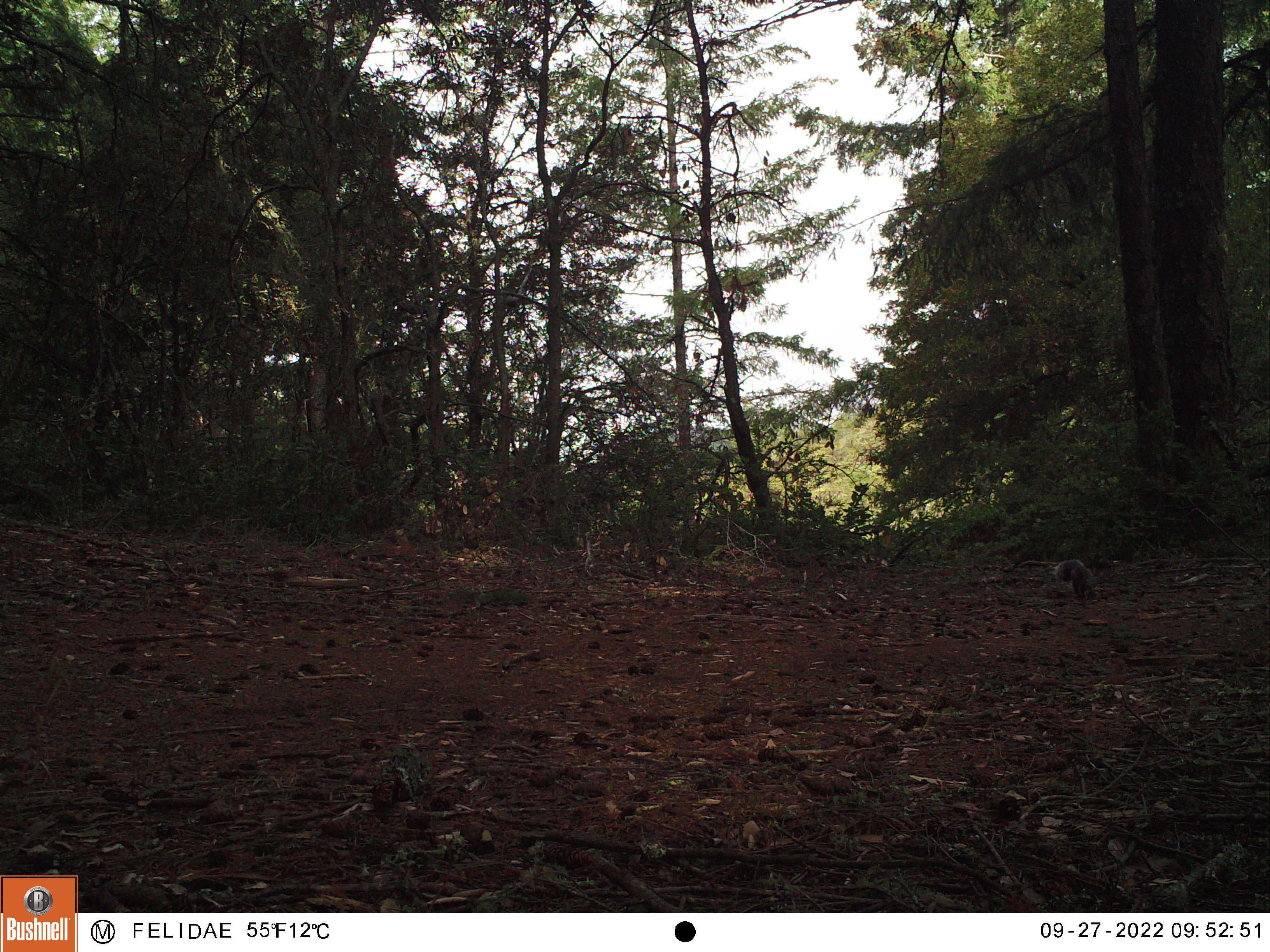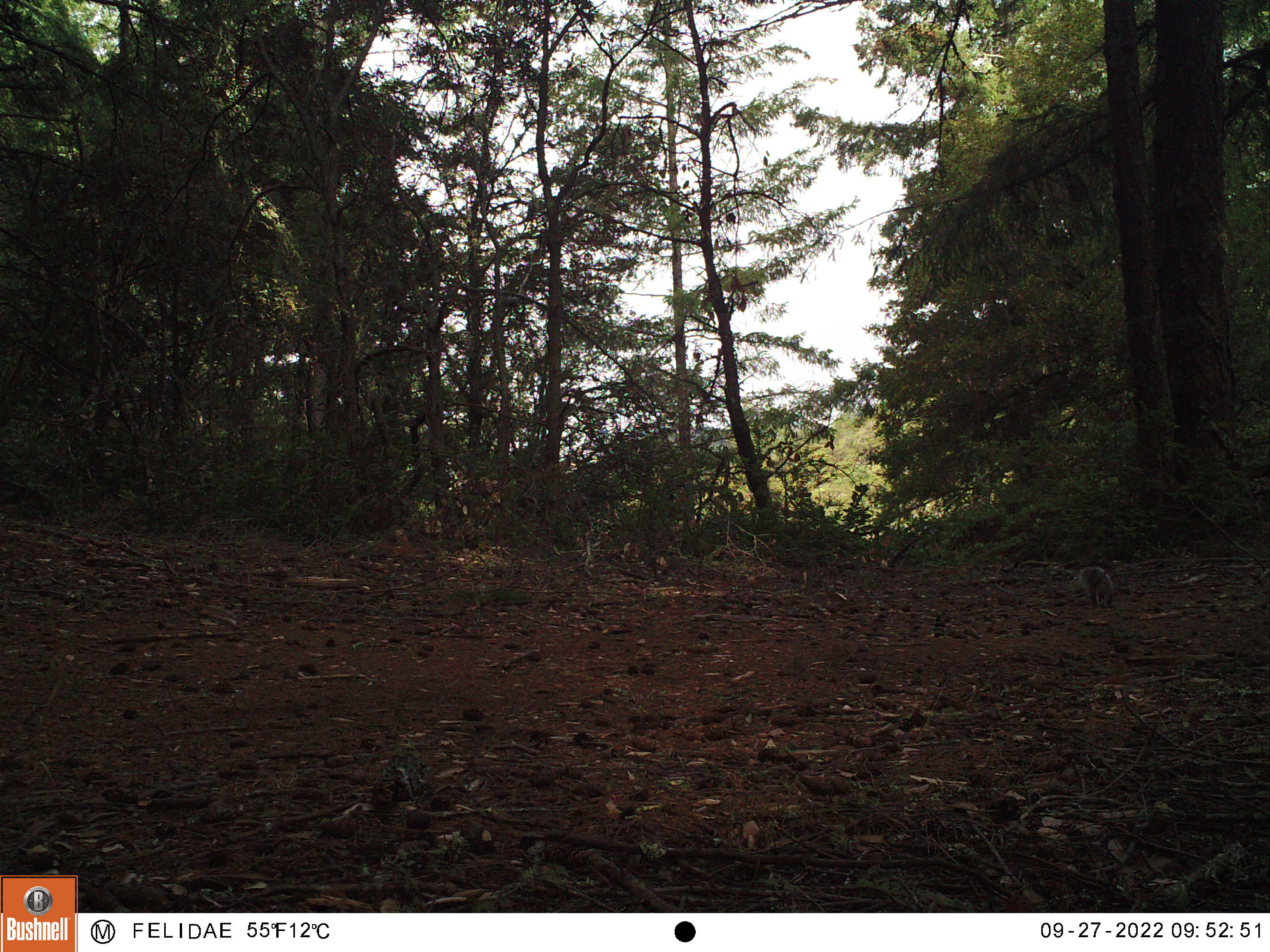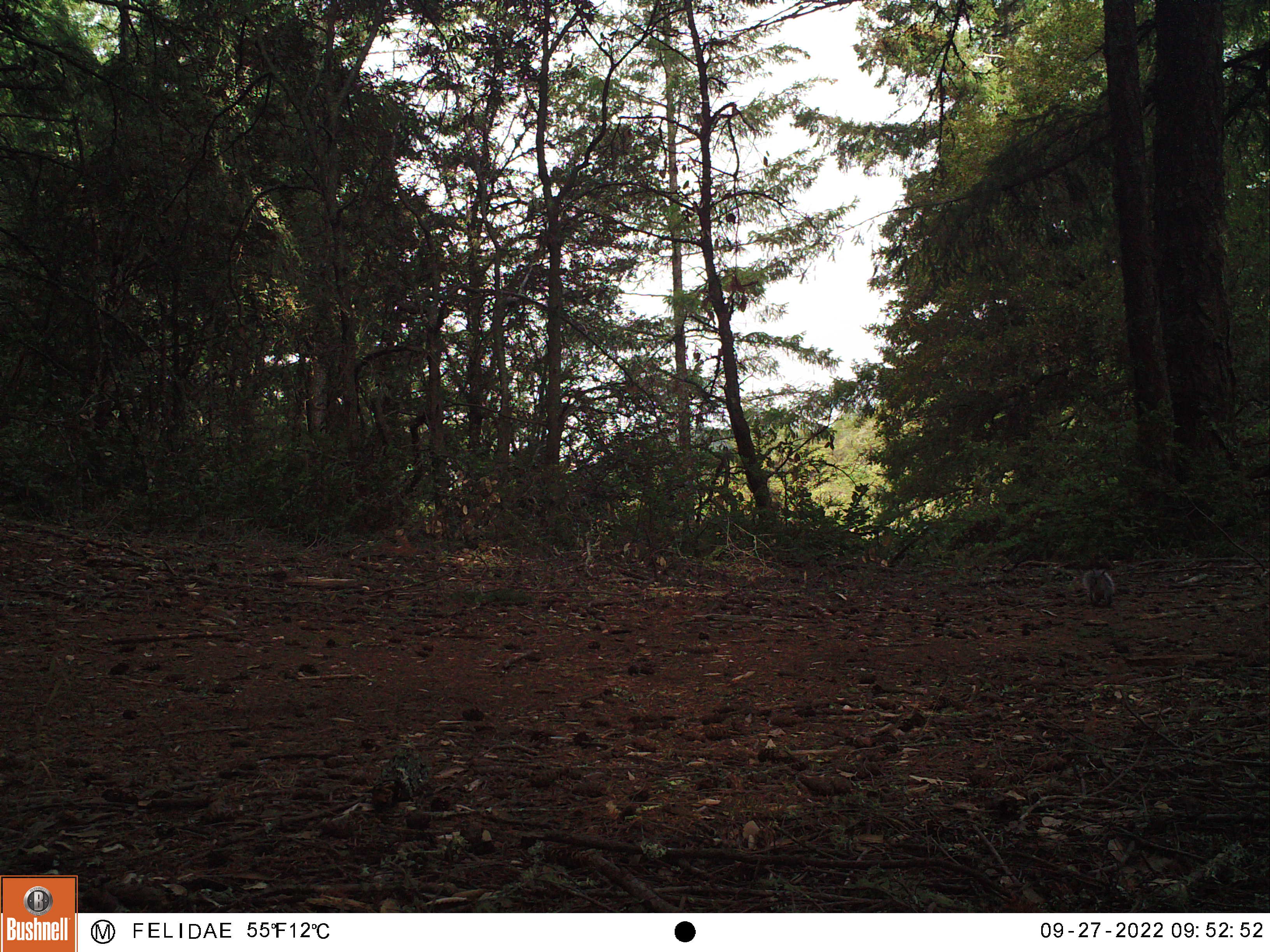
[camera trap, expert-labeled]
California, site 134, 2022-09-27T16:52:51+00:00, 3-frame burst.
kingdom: Animalia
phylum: Chordata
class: Mammalia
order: Rodentia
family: Sciuridae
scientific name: Sciuridae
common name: squirrel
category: unknown squirrel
Unknown squirrel (squirrel) (Sciuridae).